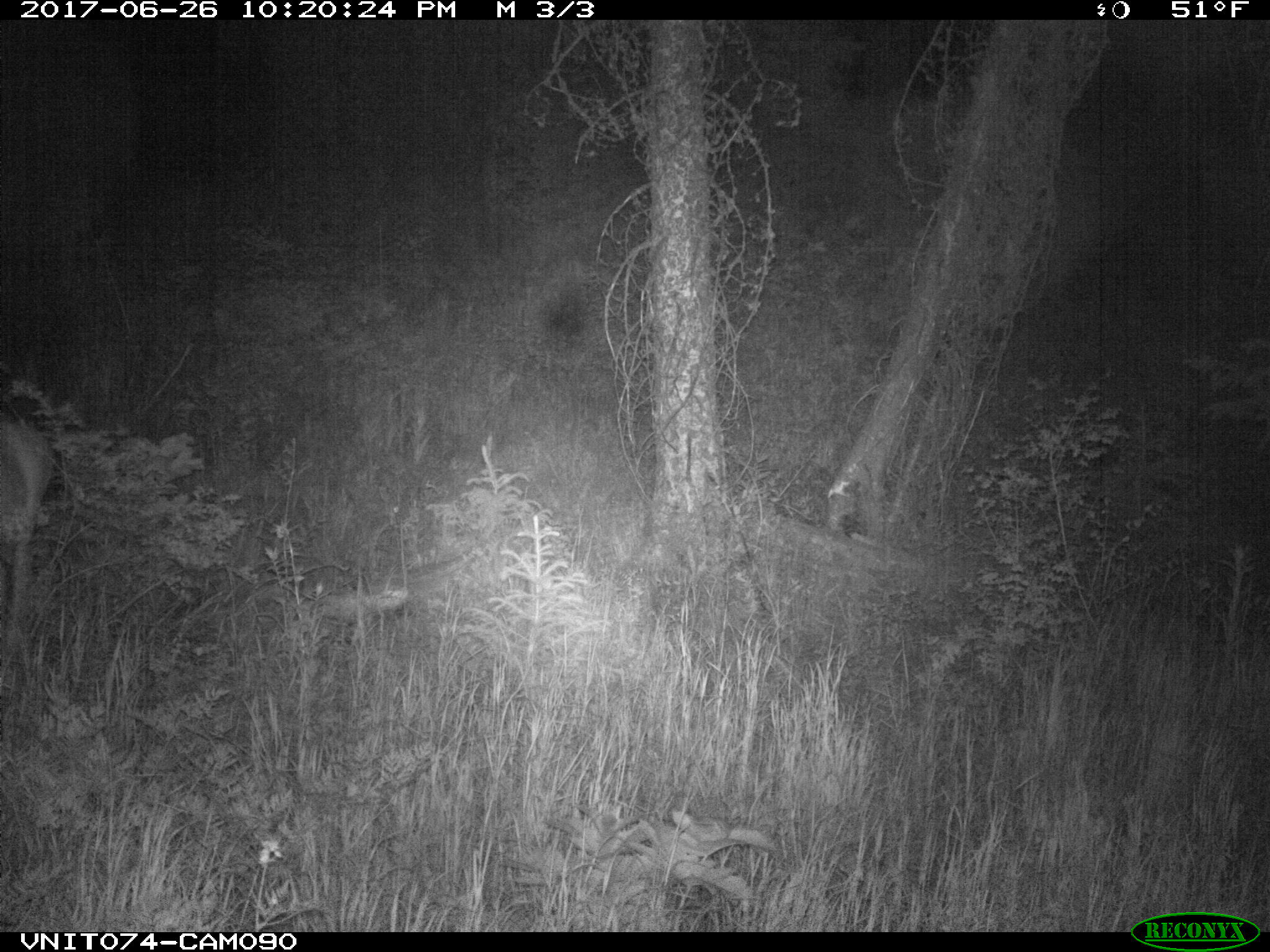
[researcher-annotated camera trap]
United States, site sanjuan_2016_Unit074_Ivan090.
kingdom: Animalia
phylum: Chordata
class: Mammalia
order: Artiodactyla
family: Cervidae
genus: Odocoileus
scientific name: Odocoileus hemionus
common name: mule deer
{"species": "Odocoileus hemionus (mule deer)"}